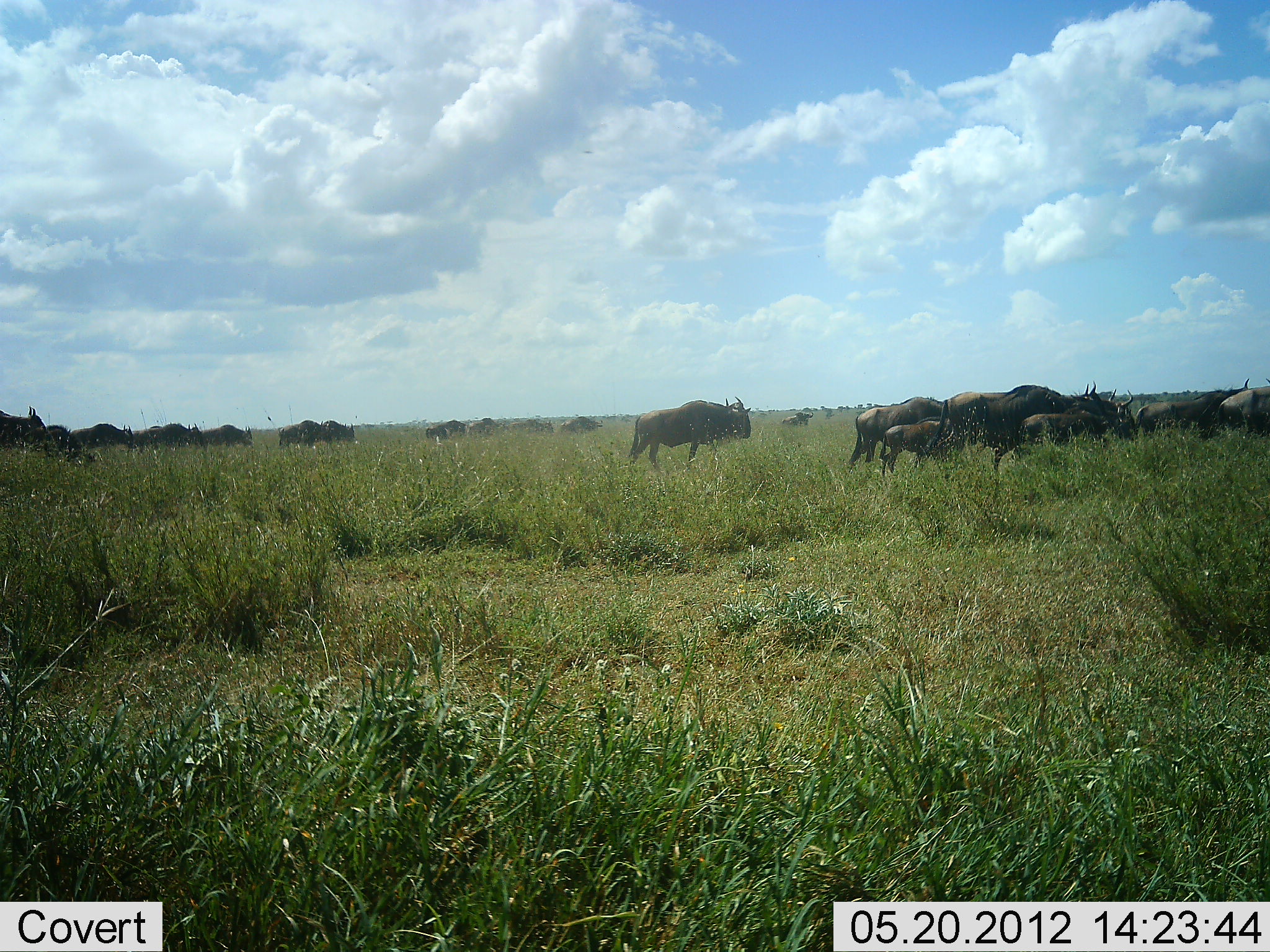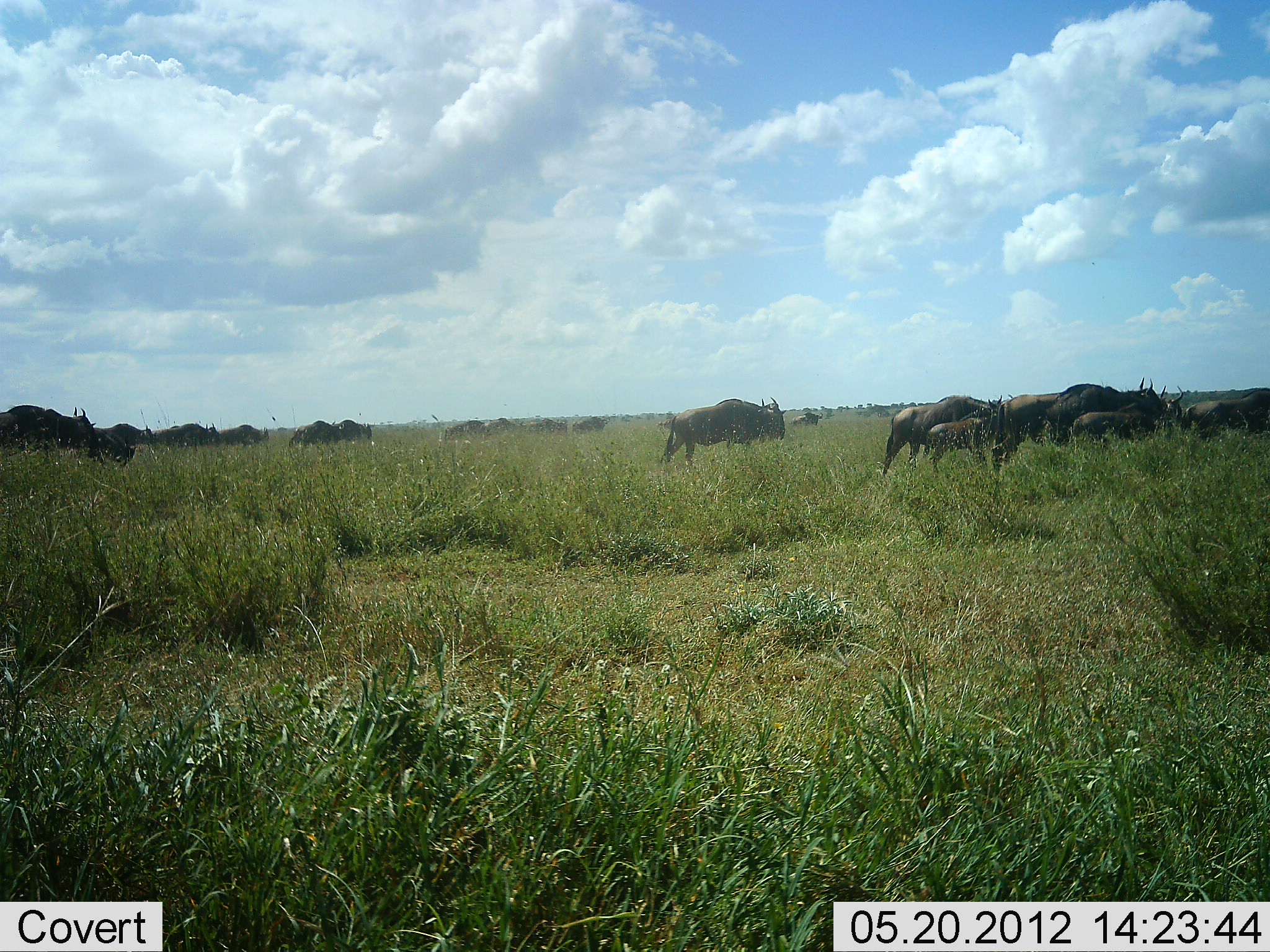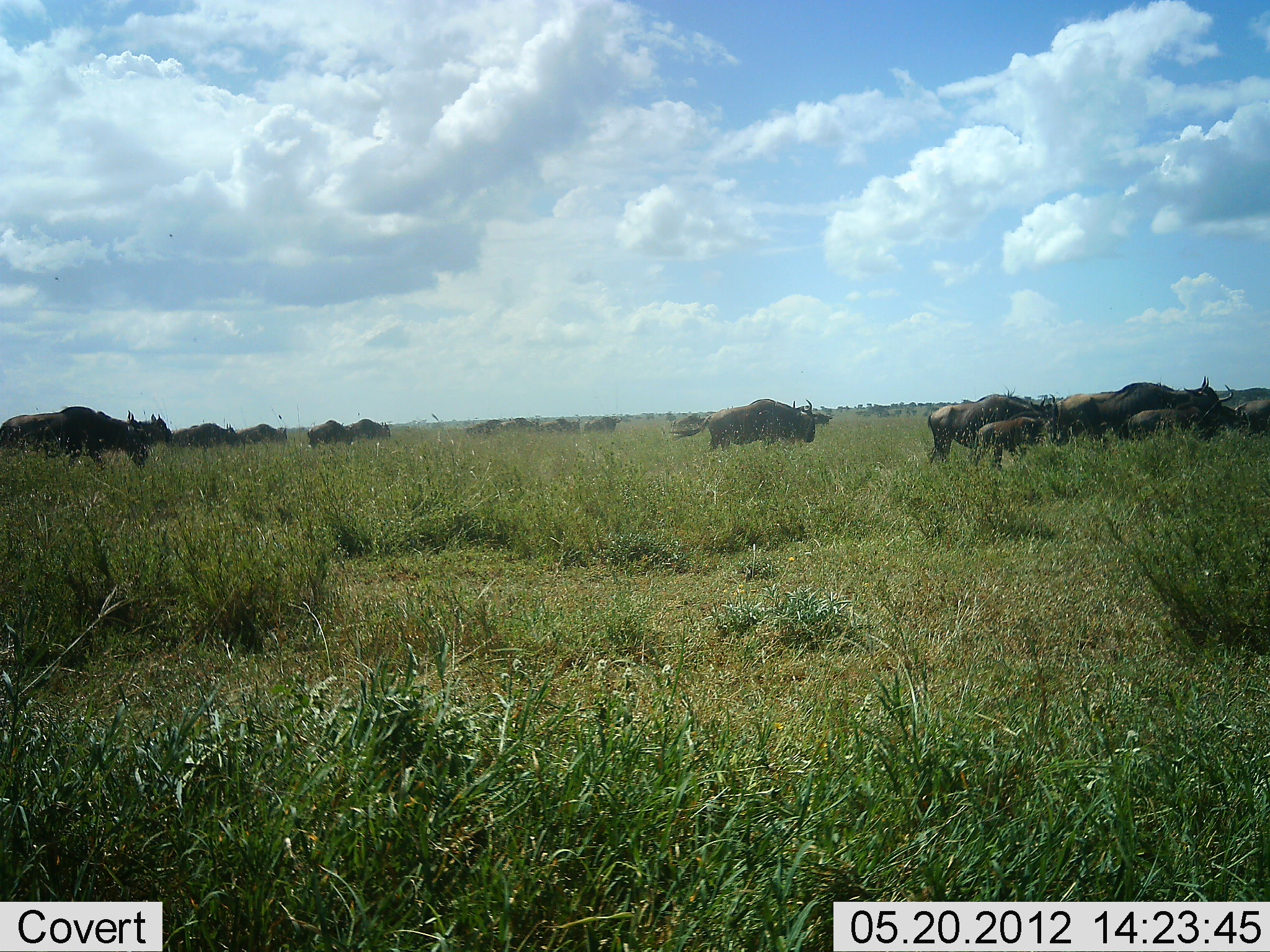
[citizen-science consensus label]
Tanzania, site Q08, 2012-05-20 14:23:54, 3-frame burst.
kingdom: Animalia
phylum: Chordata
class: Mammalia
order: Artiodactyla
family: Bovidae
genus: Connochaetes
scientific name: Connochaetes taurinus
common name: blue wildebeest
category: wildebeest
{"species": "wildebeest (blue wildebeest) (Connochaetes taurinus)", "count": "11-50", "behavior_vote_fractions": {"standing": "0%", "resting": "0%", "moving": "100%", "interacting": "0%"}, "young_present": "40%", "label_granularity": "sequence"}